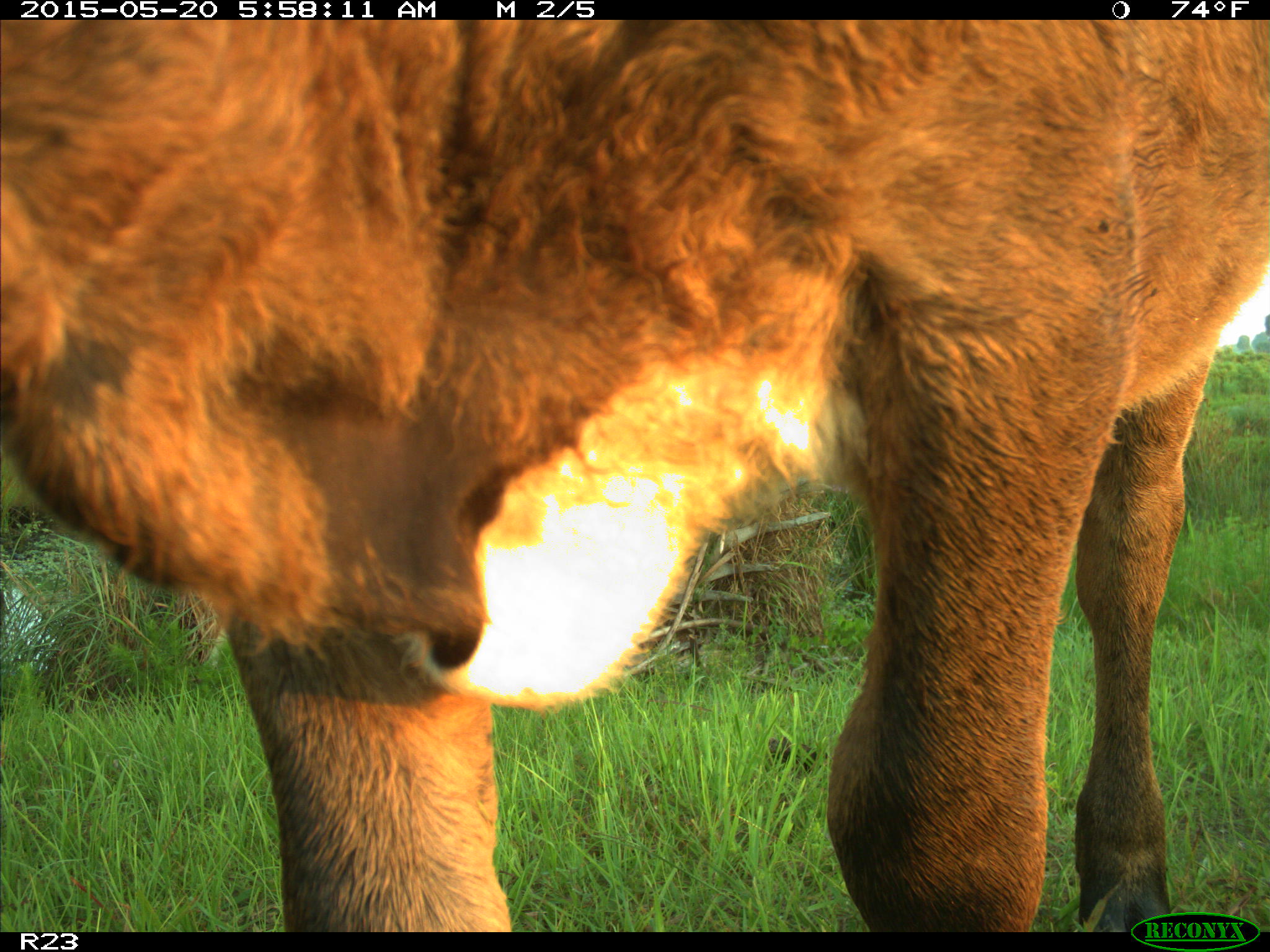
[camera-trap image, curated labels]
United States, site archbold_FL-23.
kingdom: Animalia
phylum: Chordata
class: Mammalia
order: Artiodactyla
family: Bovidae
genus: Bos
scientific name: Bos taurus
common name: domestic cow